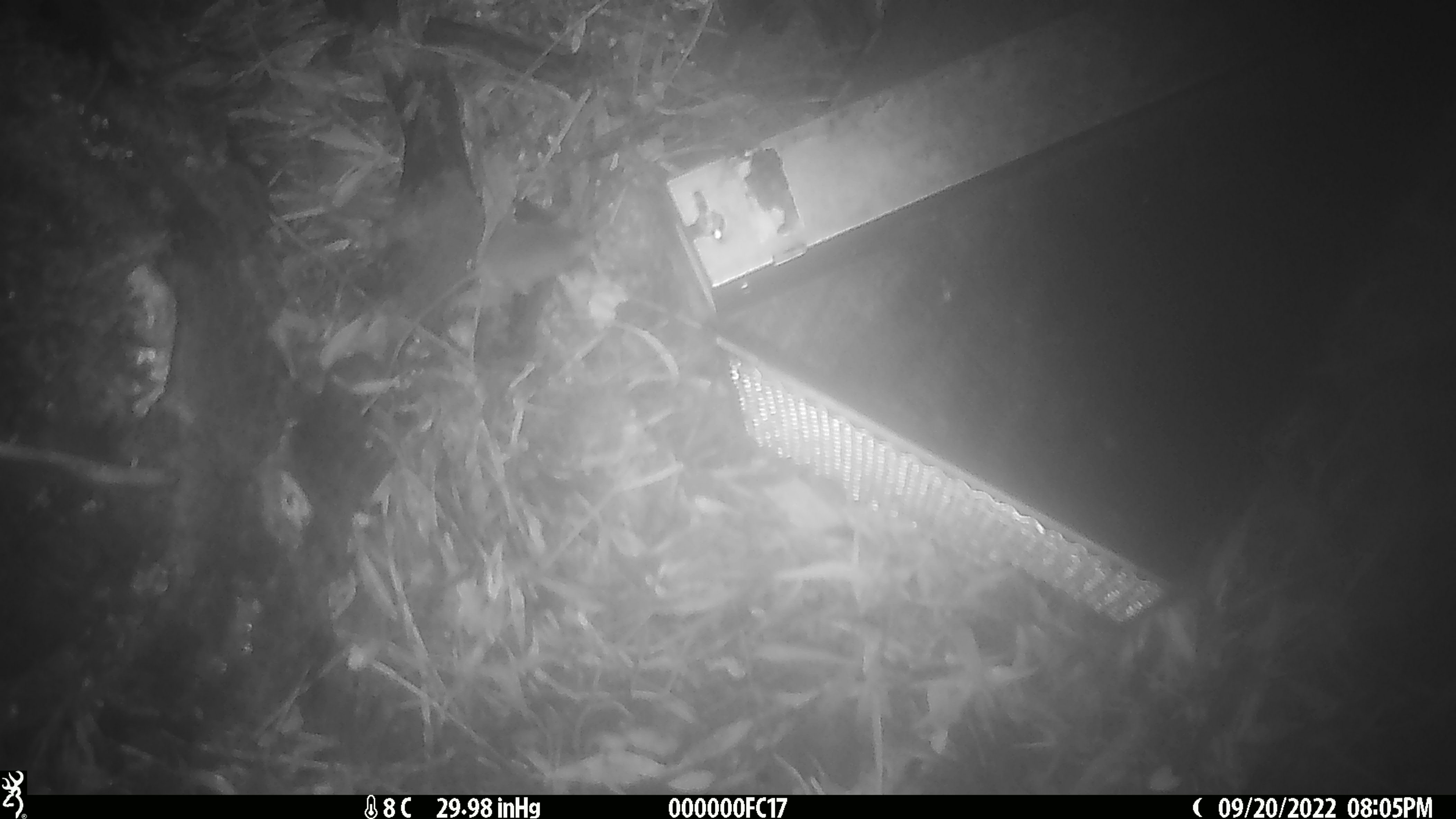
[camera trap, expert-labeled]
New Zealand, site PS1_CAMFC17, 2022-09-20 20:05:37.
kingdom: Animalia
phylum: Chordata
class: Mammalia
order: Rodentia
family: Muridae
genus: Mus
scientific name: Mus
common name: mouse